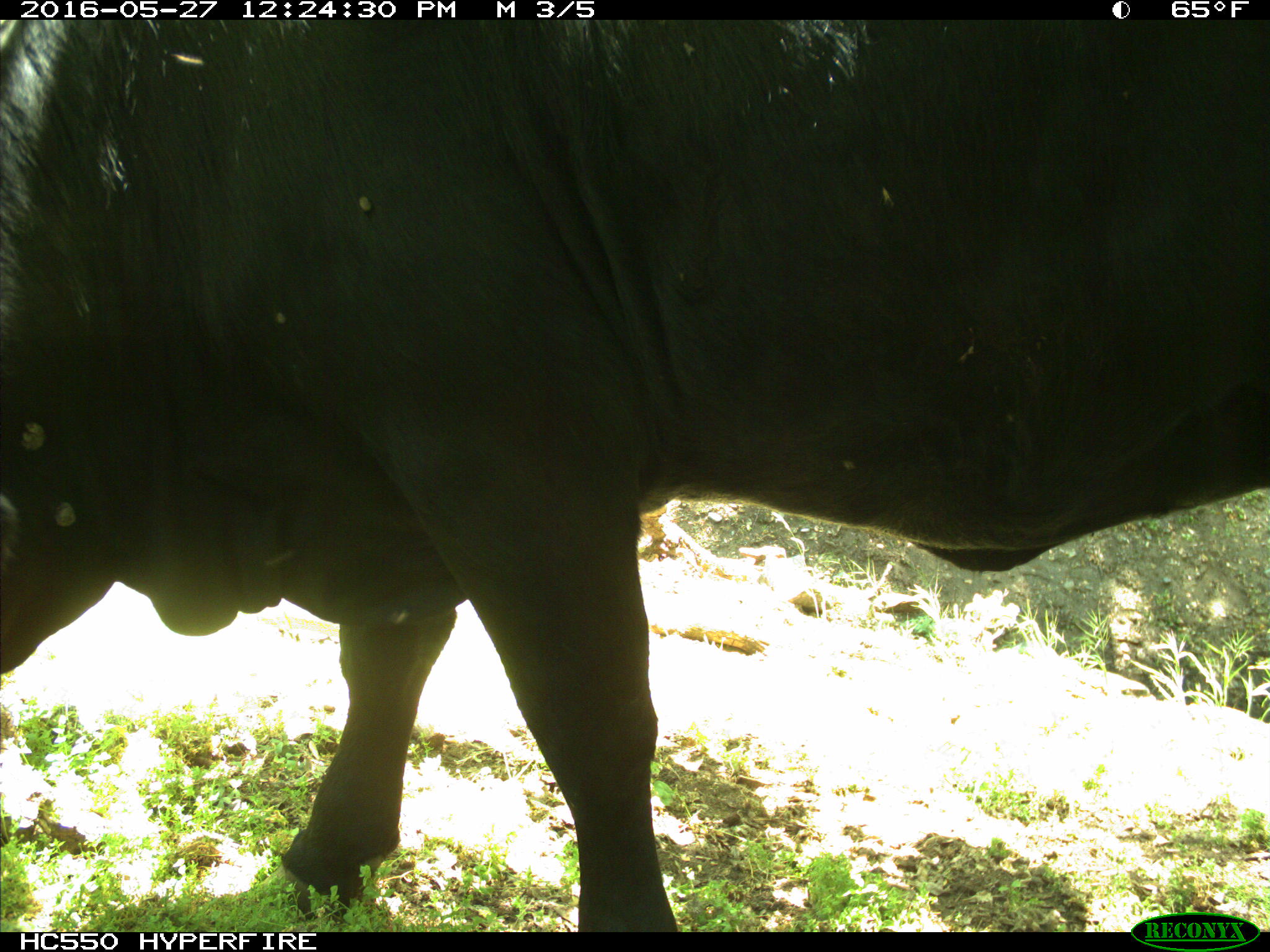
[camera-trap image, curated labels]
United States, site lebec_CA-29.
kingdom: Animalia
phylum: Chordata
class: Mammalia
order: Artiodactyla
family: Bovidae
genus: Bos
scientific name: Bos taurus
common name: domestic cow